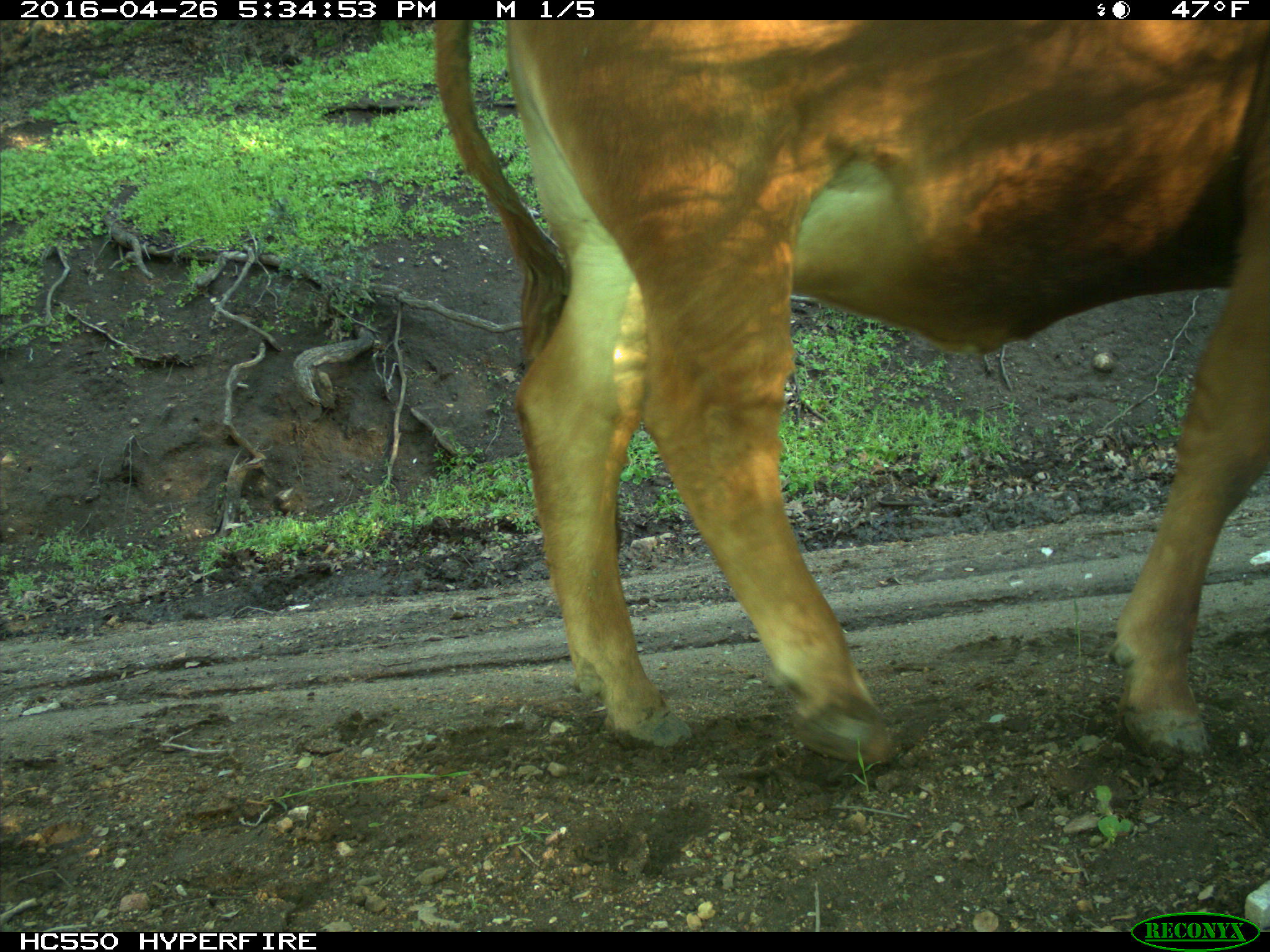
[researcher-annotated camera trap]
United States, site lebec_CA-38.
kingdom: Animalia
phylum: Chordata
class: Mammalia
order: Artiodactyla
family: Bovidae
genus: Bos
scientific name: Bos taurus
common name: domestic cow